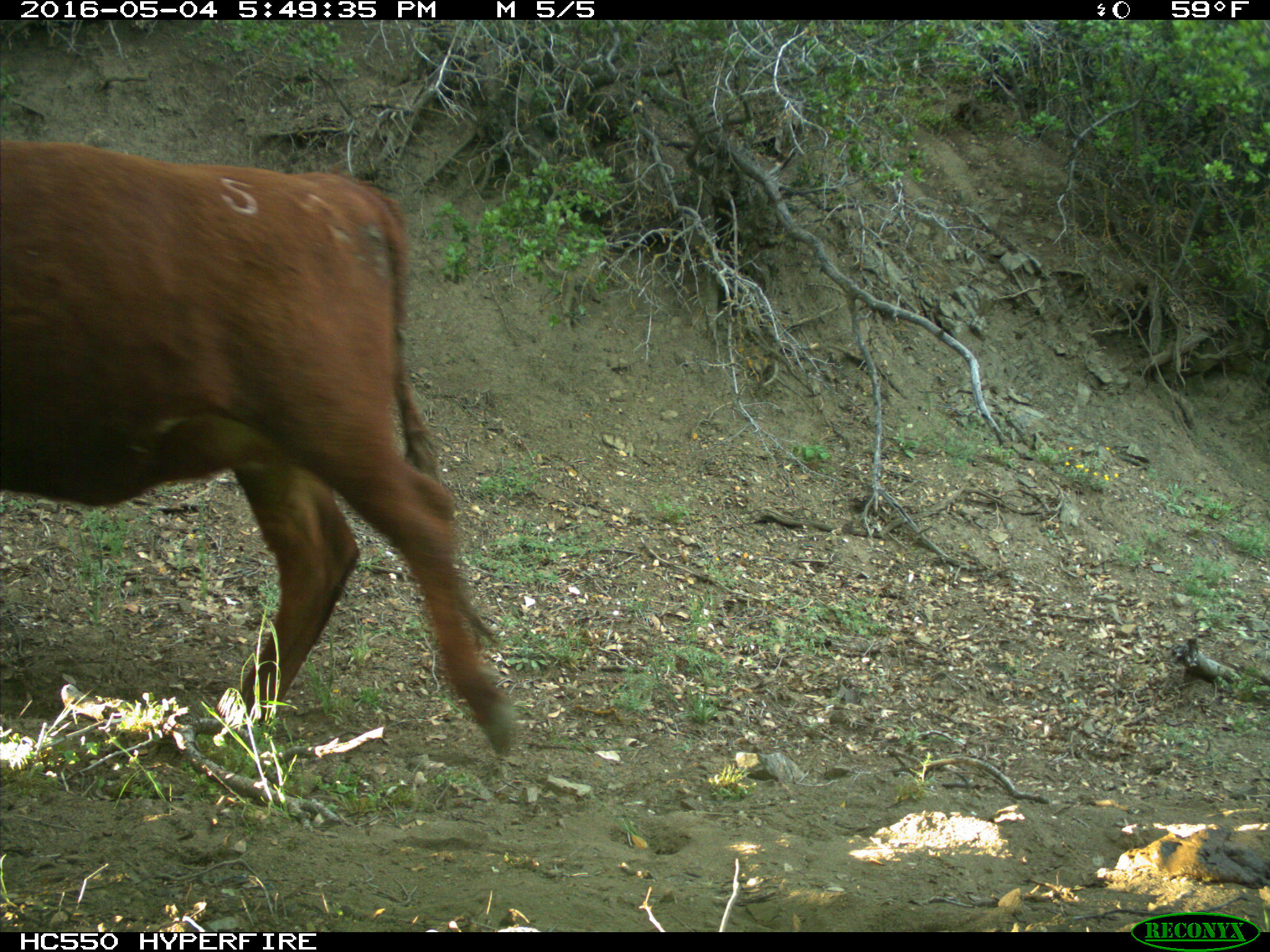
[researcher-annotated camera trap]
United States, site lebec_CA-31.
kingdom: Animalia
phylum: Chordata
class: Mammalia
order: Artiodactyla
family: Bovidae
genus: Bos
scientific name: Bos taurus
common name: domestic cow